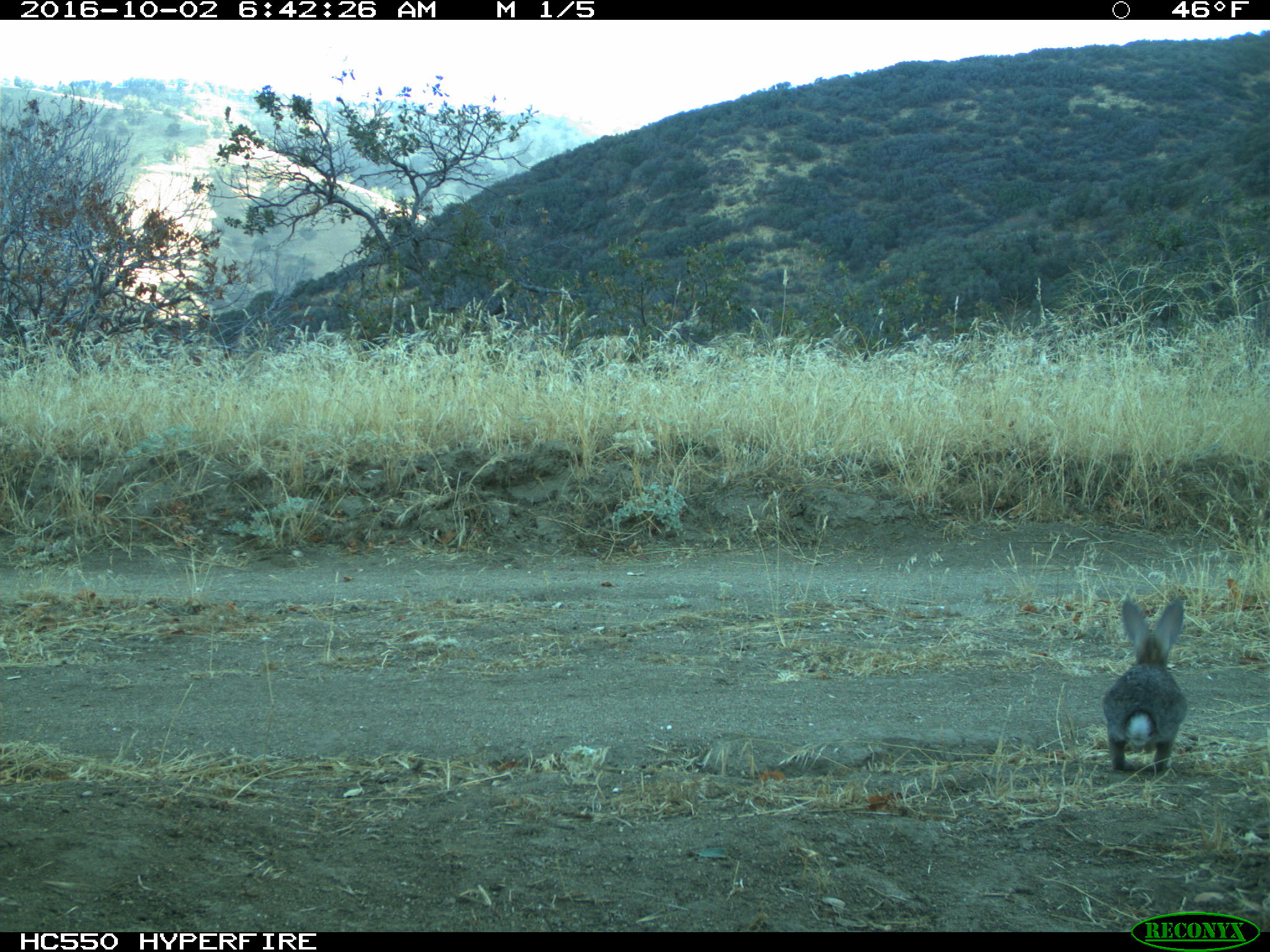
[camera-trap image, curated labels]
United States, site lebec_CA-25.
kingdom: Animalia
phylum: Chordata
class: Mammalia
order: Lagomorpha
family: Leporidae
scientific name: Leporidae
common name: rabbits and hares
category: unidentified rabbit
Unidentified rabbit (rabbits and hares) (Leporidae).